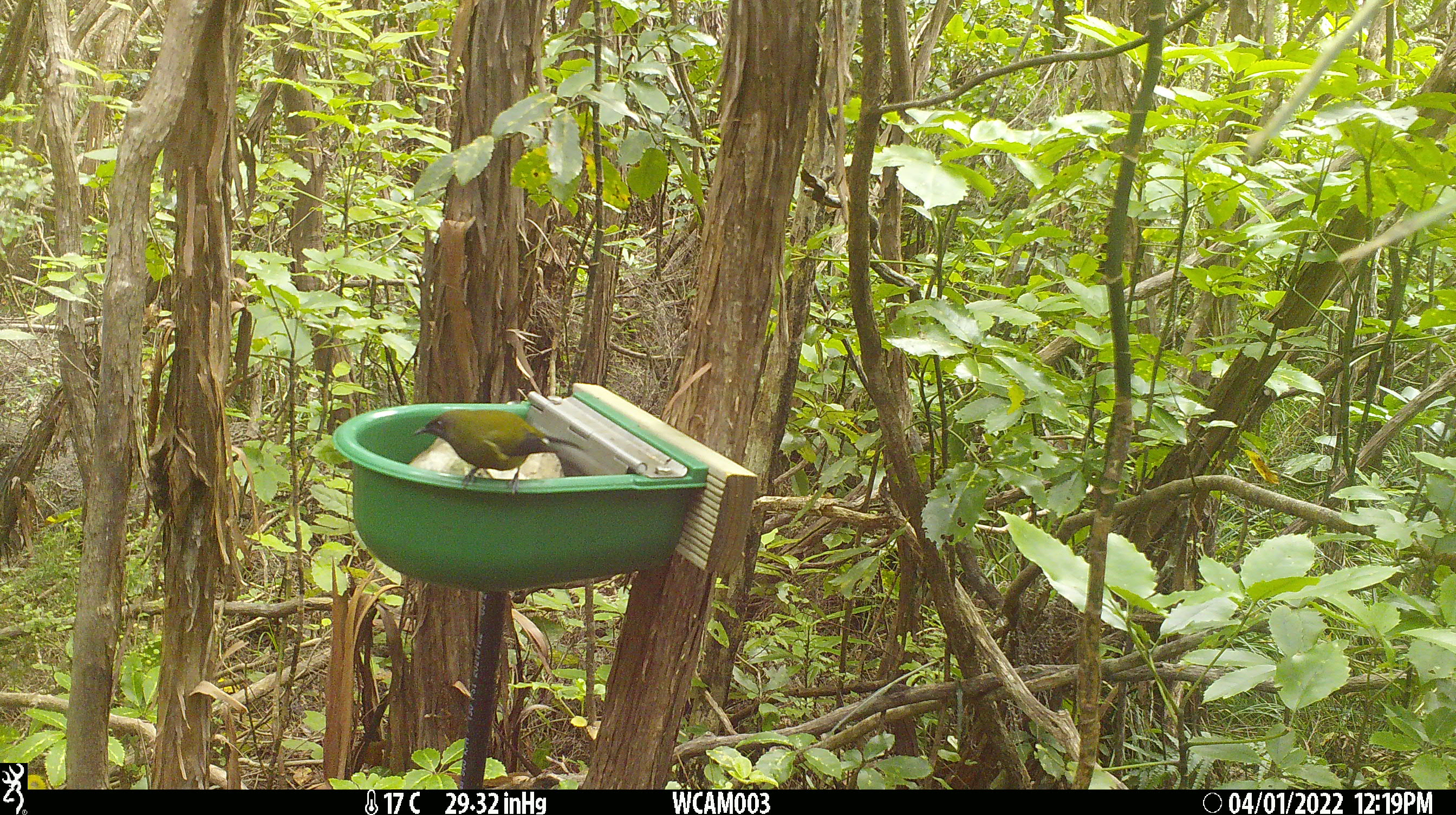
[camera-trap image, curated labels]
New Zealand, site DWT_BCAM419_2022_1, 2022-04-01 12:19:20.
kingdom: Animalia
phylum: Chordata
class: Aves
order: Passeriformes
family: Meliphagidae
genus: Anthornis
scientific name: Anthornis melanura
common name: new zealand bellbird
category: bellbird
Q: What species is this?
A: Bellbird (new zealand bellbird) (Anthornis melanura).